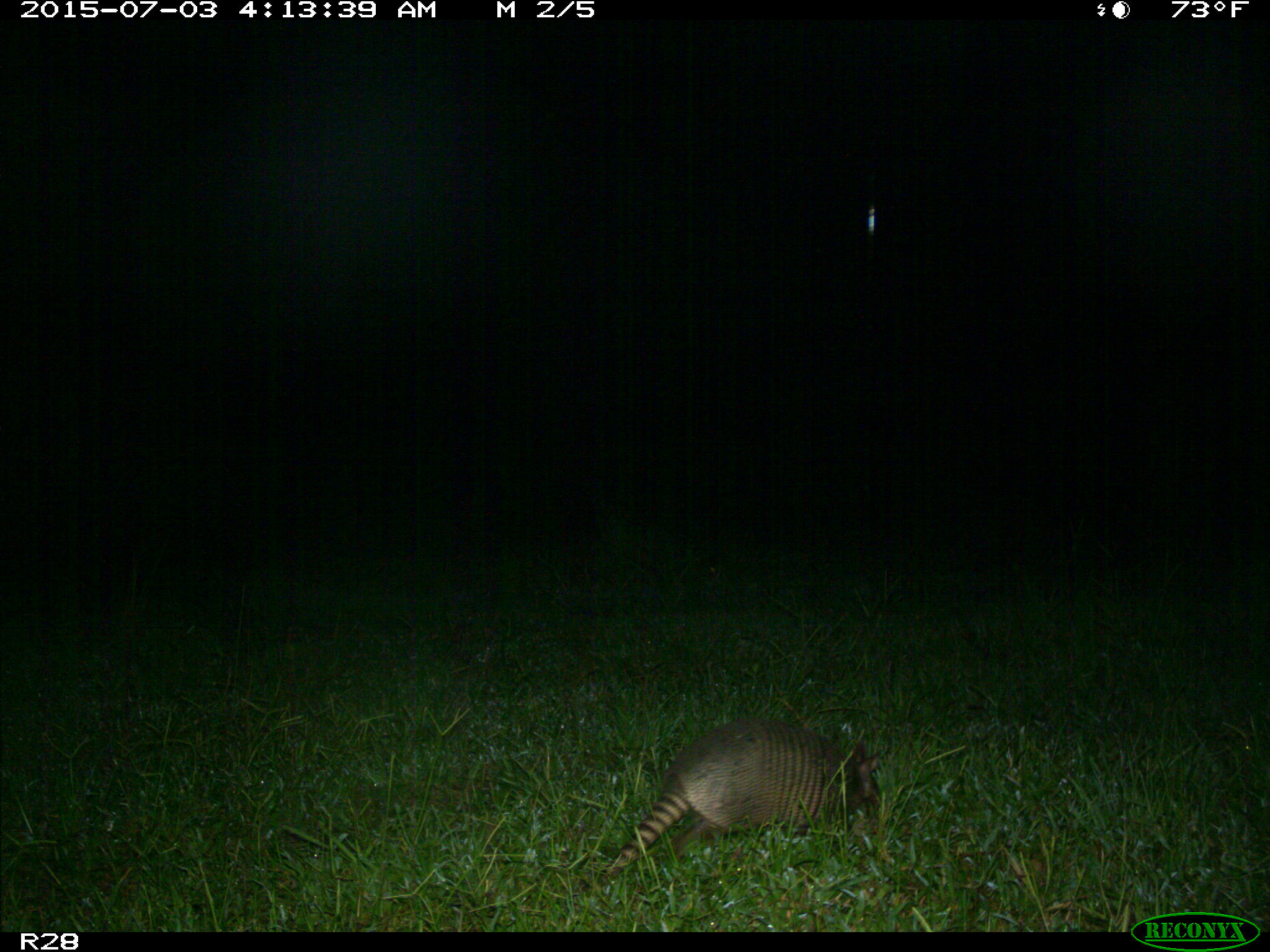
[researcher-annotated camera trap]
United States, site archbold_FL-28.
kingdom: Animalia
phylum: Chordata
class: Mammalia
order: Cingulata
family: Dasypodidae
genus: Dasypus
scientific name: Dasypus novemcinctus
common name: nine-banded armadillo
Dasypus novemcinctus (nine-banded armadillo).